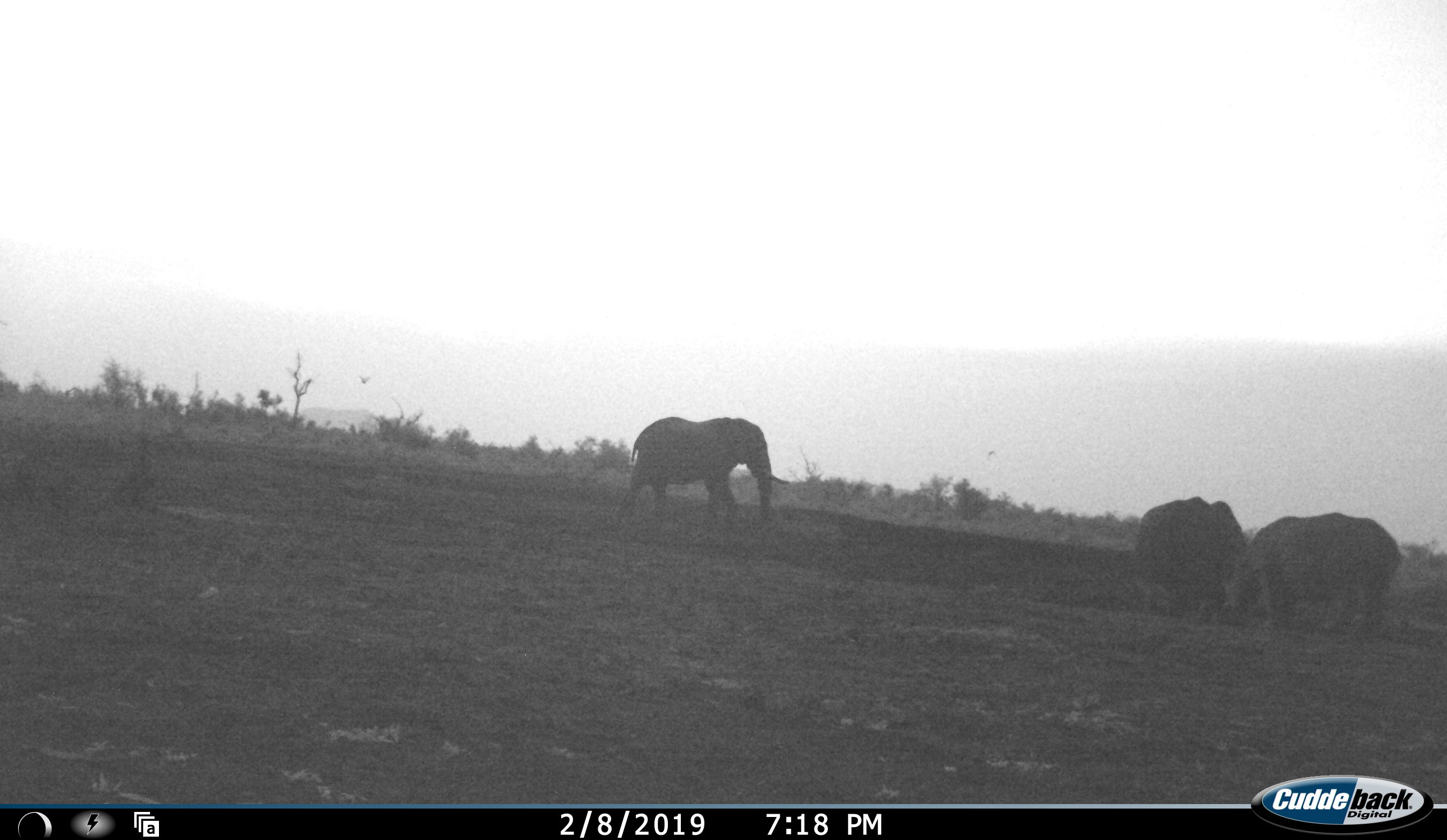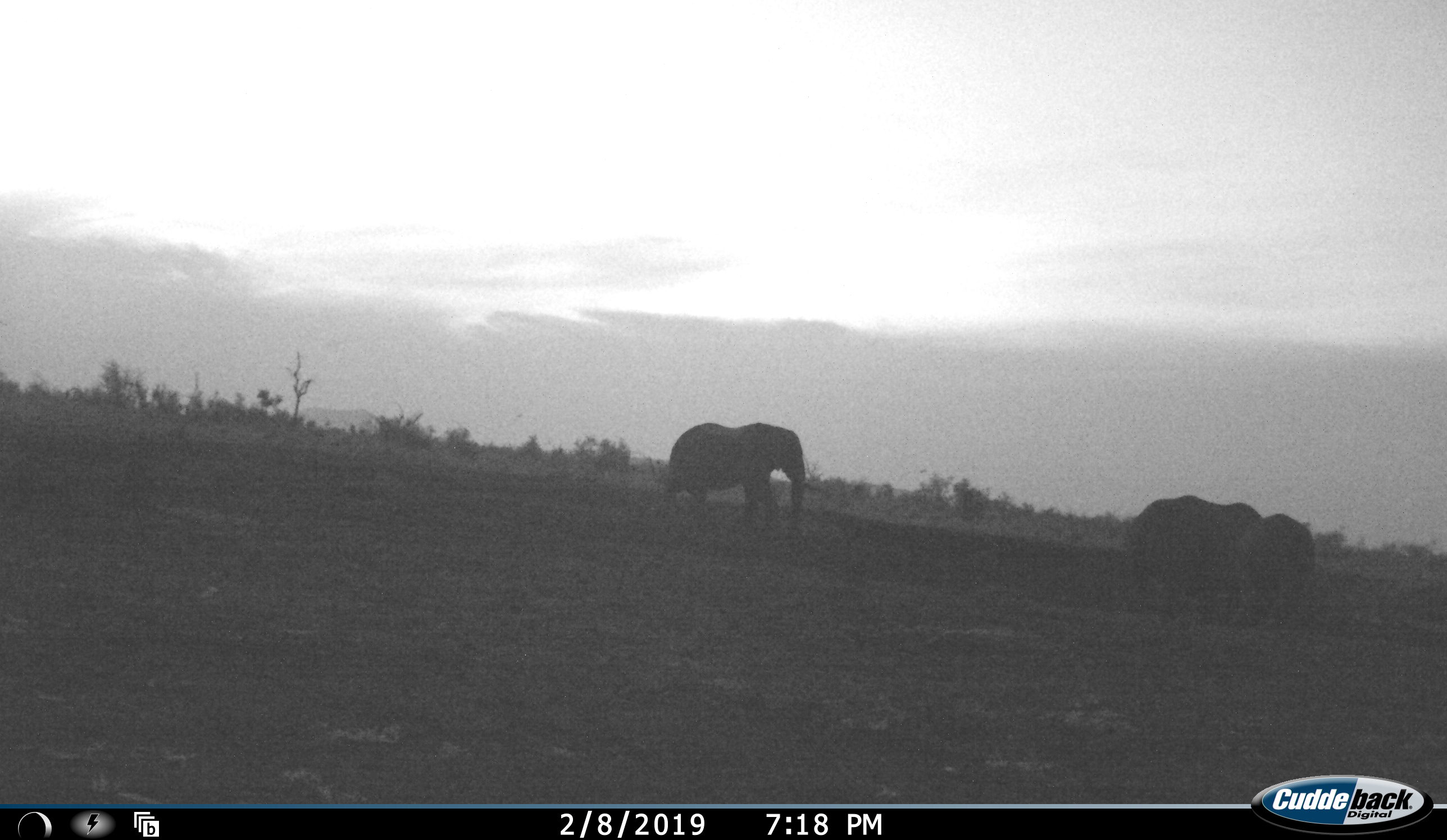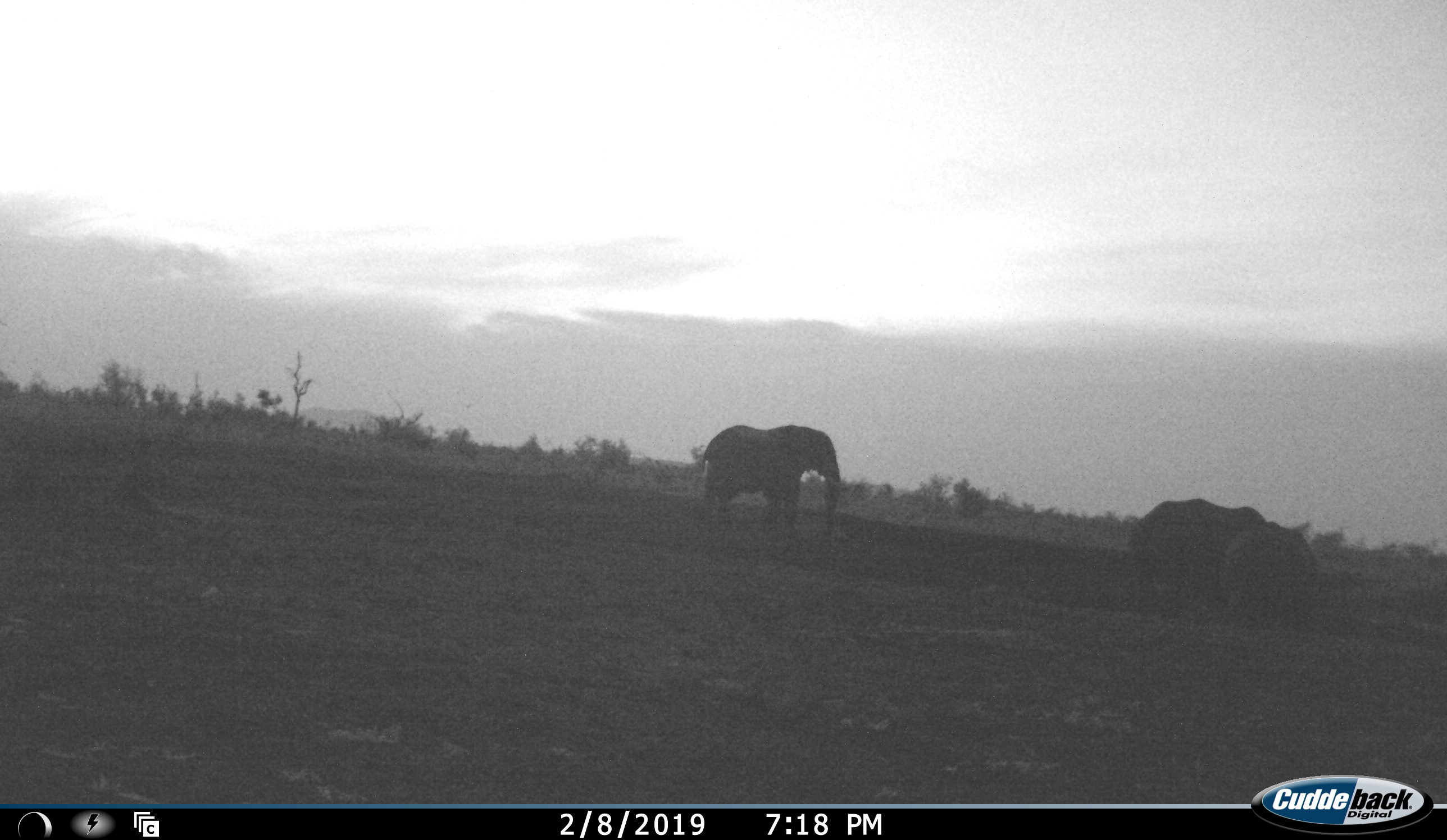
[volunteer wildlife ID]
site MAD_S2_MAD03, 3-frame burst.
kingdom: Animalia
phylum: Chordata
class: Mammalia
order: Proboscidea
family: Elephantidae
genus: Loxodonta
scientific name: Loxodonta africana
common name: african bush elephant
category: elephant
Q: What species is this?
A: Elephant (african bush elephant) (Loxodonta africana).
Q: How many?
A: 3.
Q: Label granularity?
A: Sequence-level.